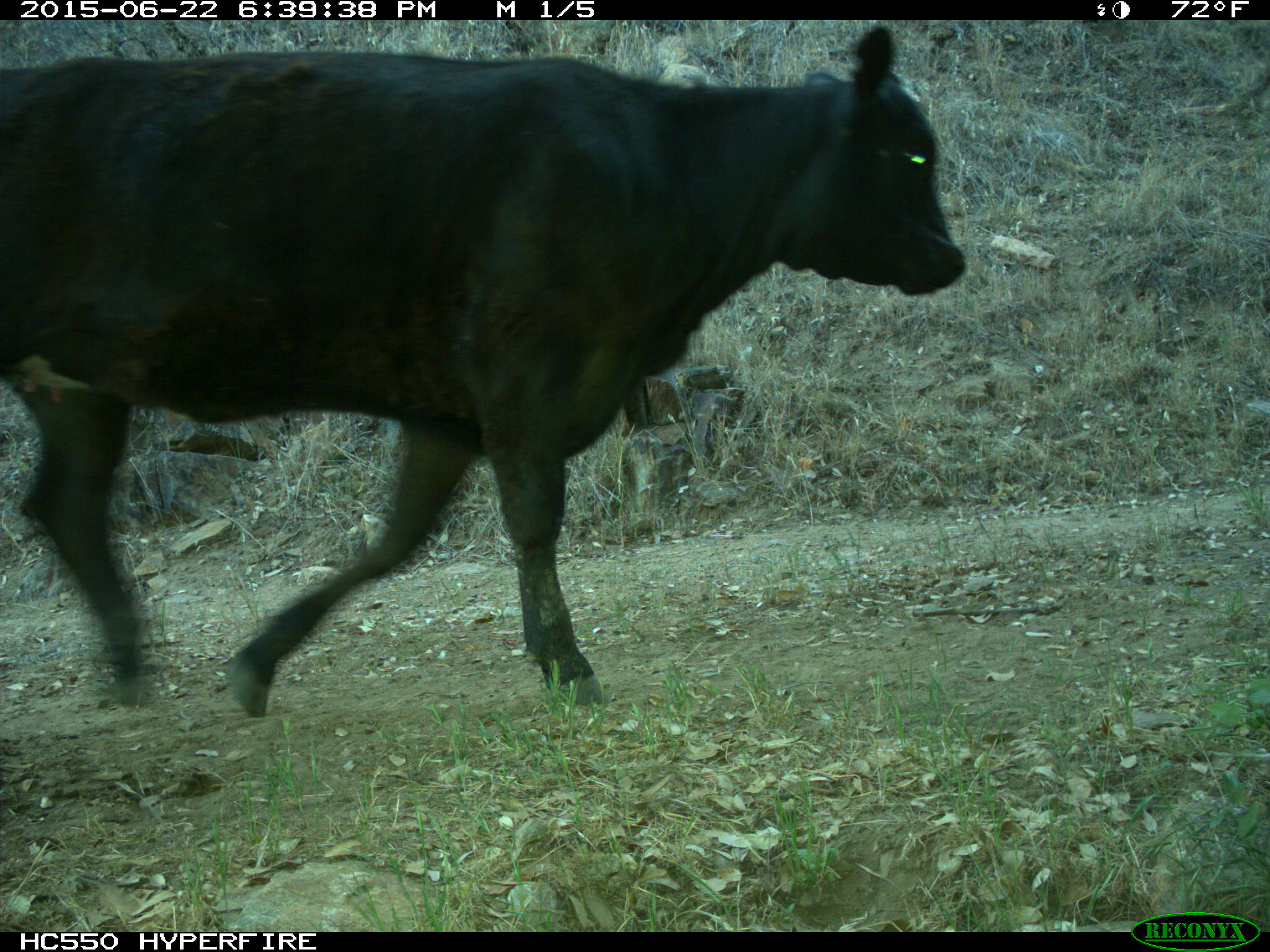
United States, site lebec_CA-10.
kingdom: Animalia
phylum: Chordata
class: Mammalia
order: Artiodactyla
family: Bovidae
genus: Bos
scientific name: Bos taurus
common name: domestic cow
Bos taurus (domestic cow).